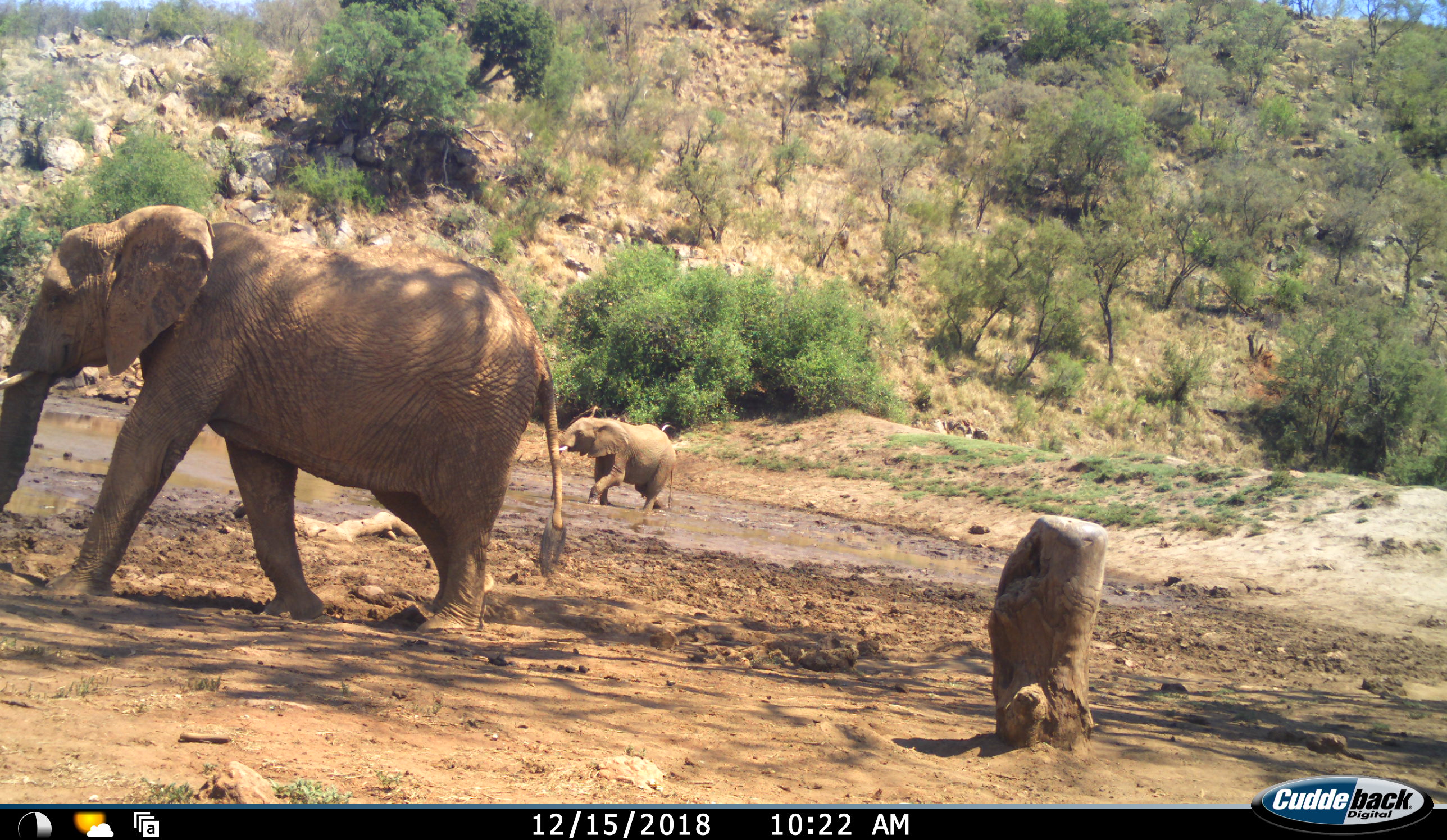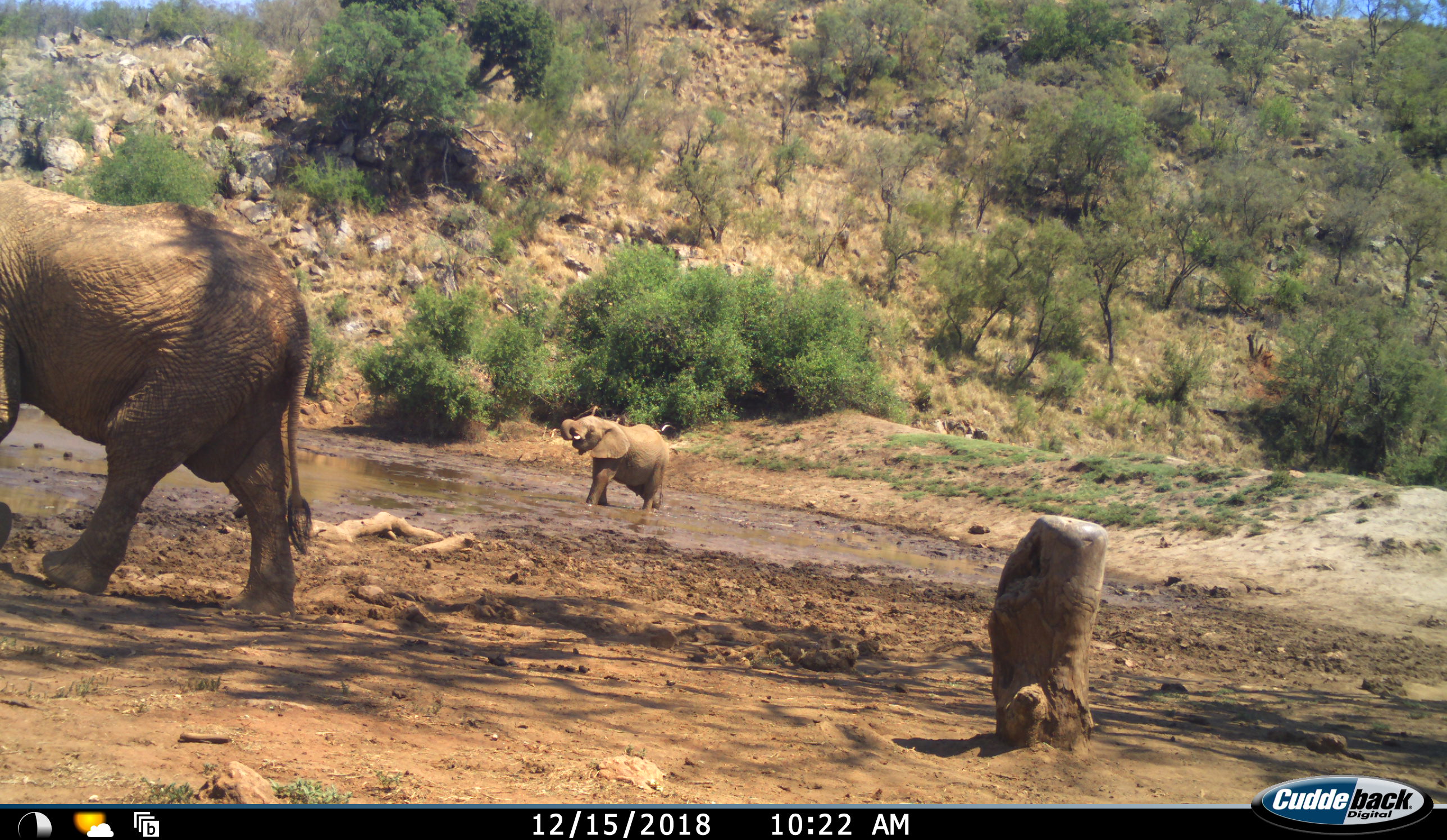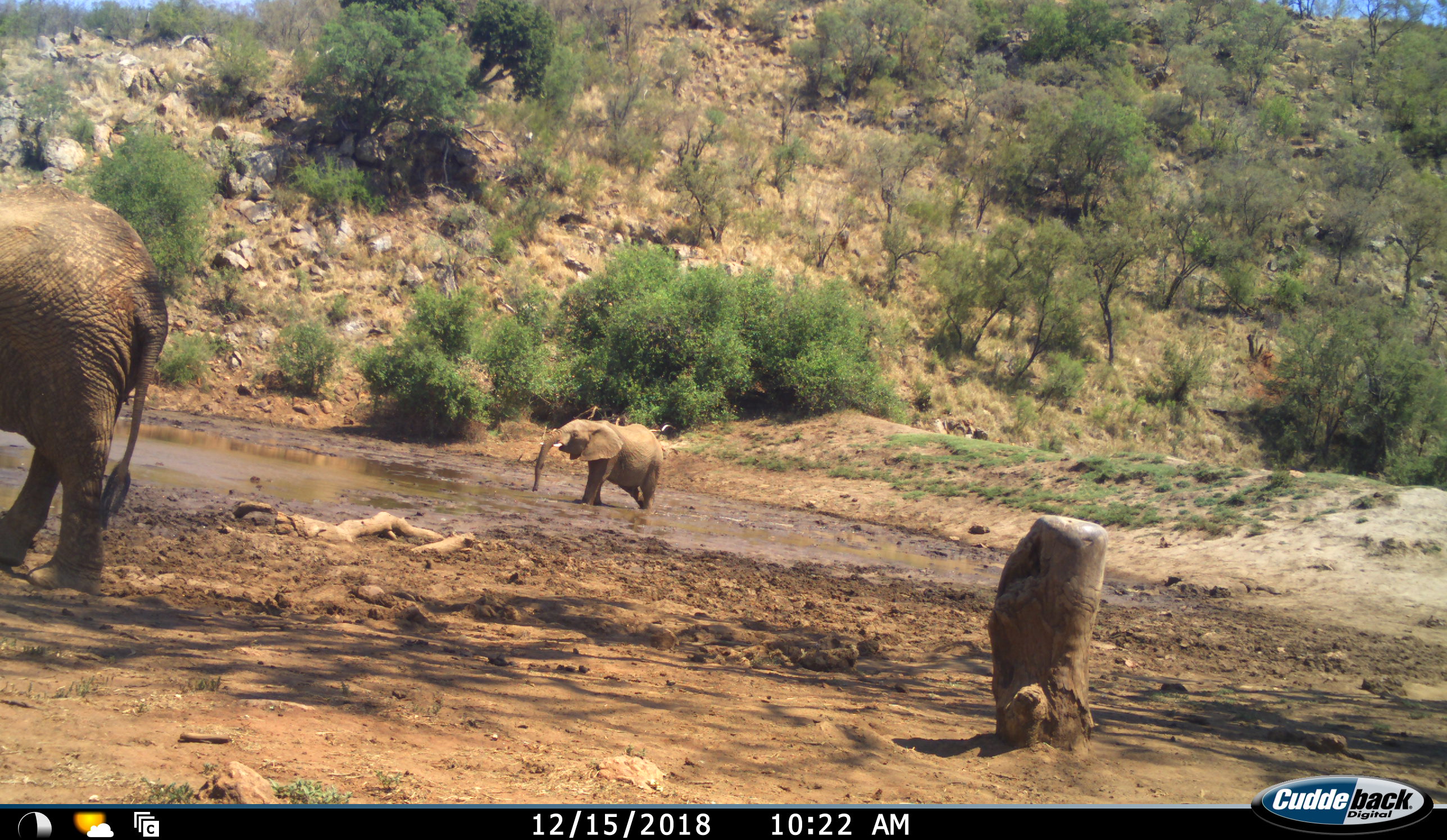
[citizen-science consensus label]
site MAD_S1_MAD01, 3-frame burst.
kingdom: Animalia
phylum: Chordata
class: Mammalia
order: Proboscidea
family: Elephantidae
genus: Loxodonta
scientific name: Loxodonta africana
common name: african bush elephant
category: elephant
Elephant (african bush elephant) (Loxodonta africana), count 2. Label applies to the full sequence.